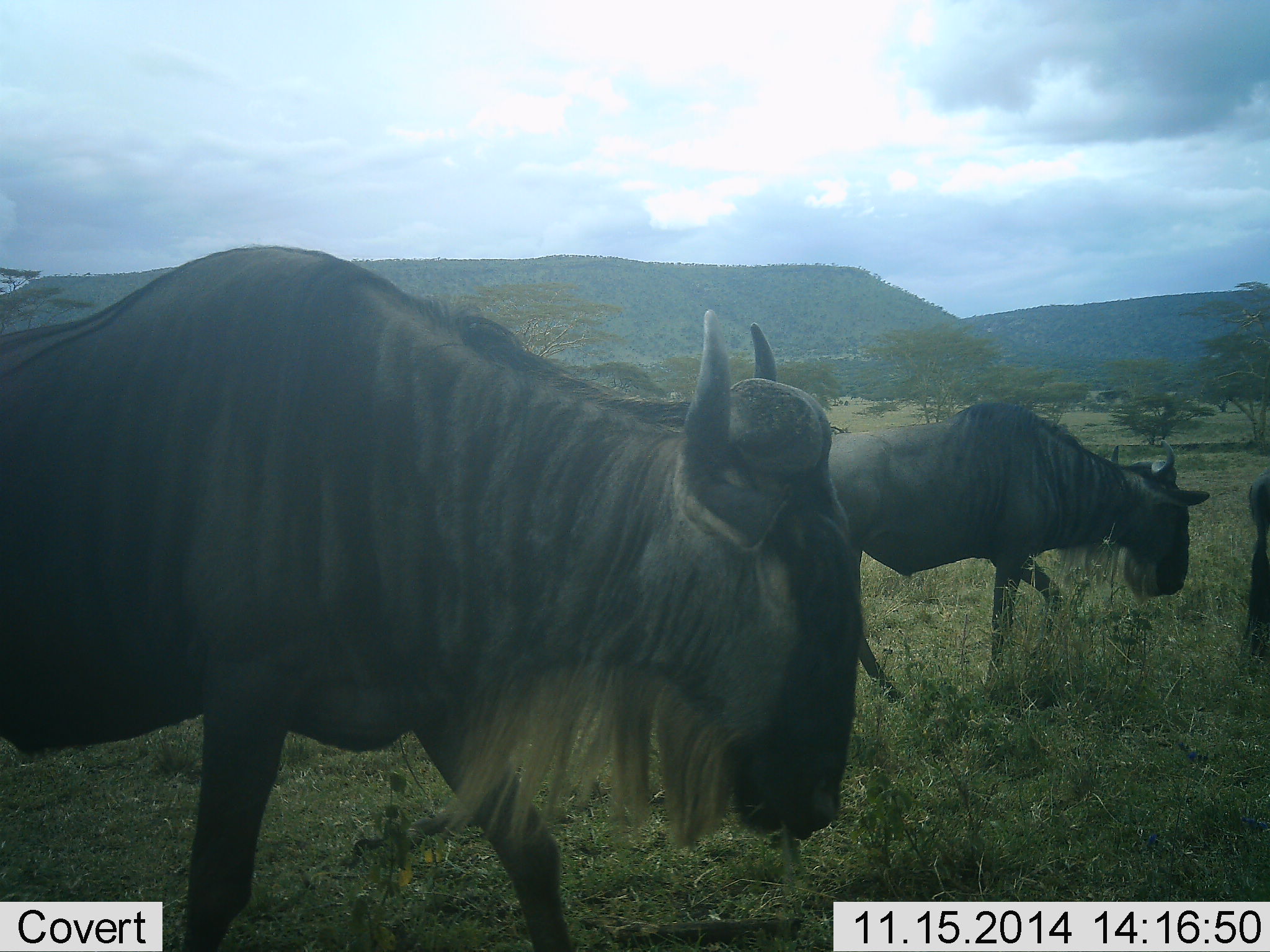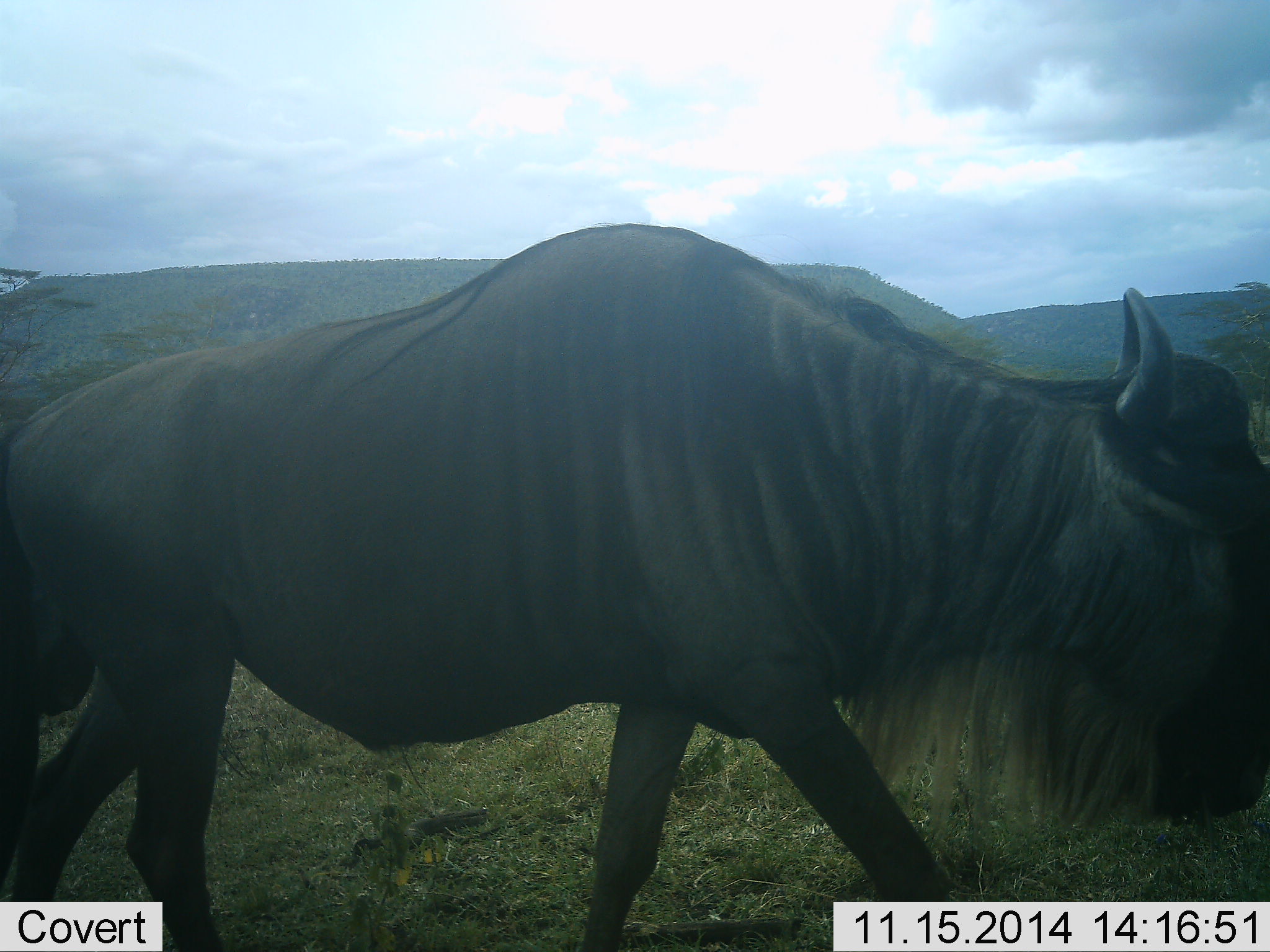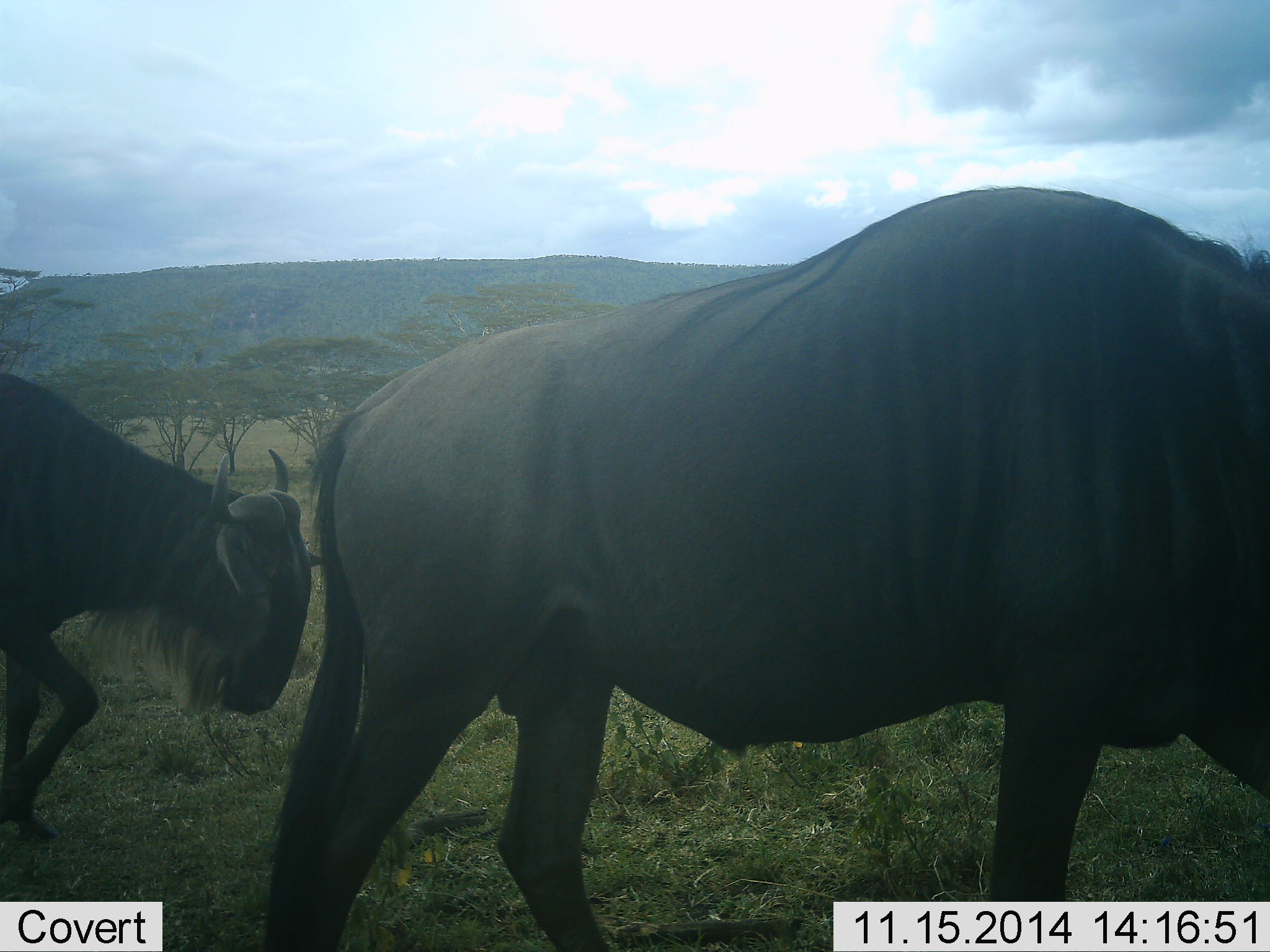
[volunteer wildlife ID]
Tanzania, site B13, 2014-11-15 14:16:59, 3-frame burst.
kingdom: Animalia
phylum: Chordata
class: Mammalia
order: Artiodactyla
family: Bovidae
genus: Connochaetes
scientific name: Connochaetes taurinus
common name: blue wildebeest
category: wildebeest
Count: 4.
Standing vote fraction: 0%.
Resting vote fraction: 0%.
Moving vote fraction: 100%.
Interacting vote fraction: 0%.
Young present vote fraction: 0%.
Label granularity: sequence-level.